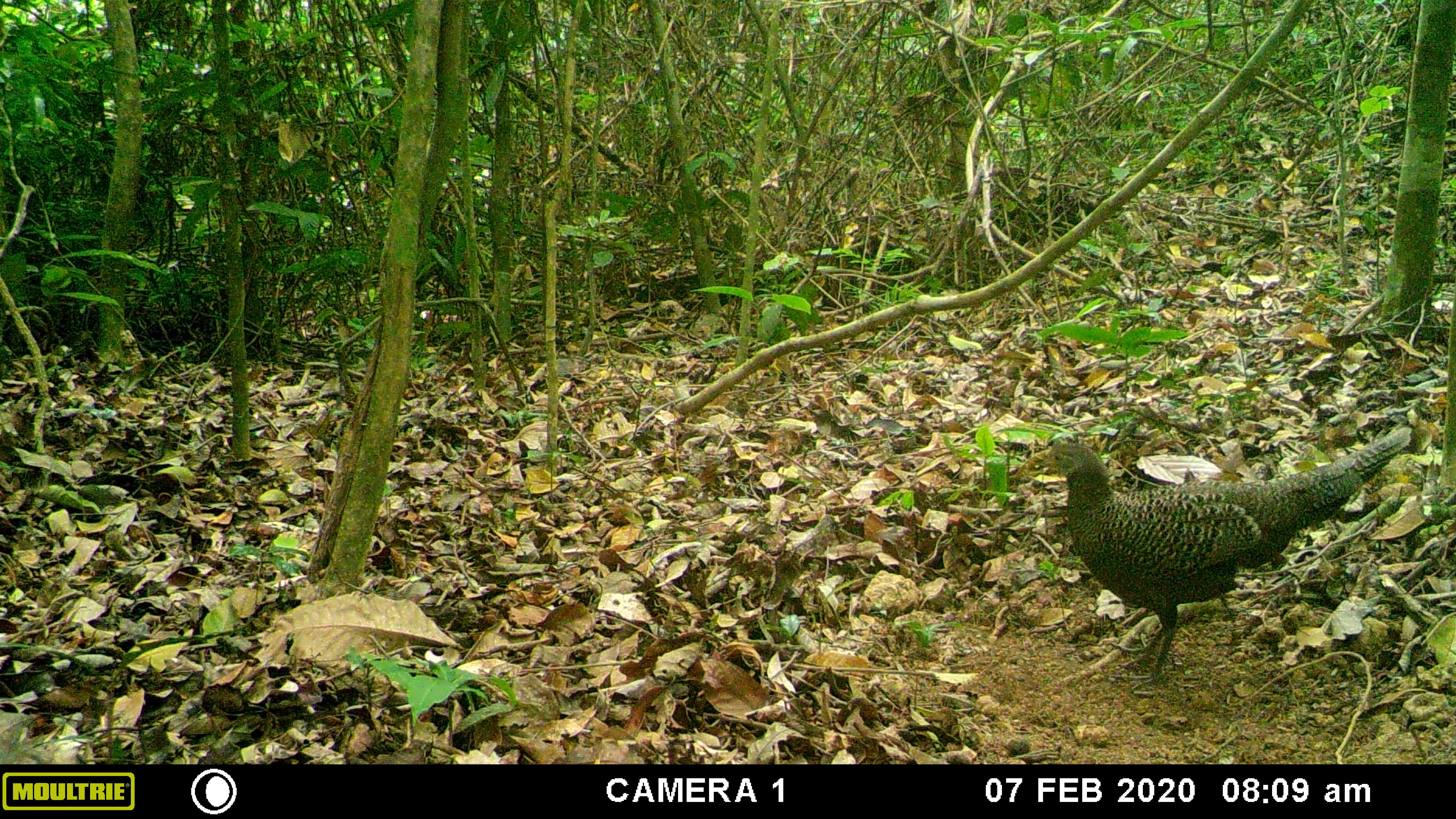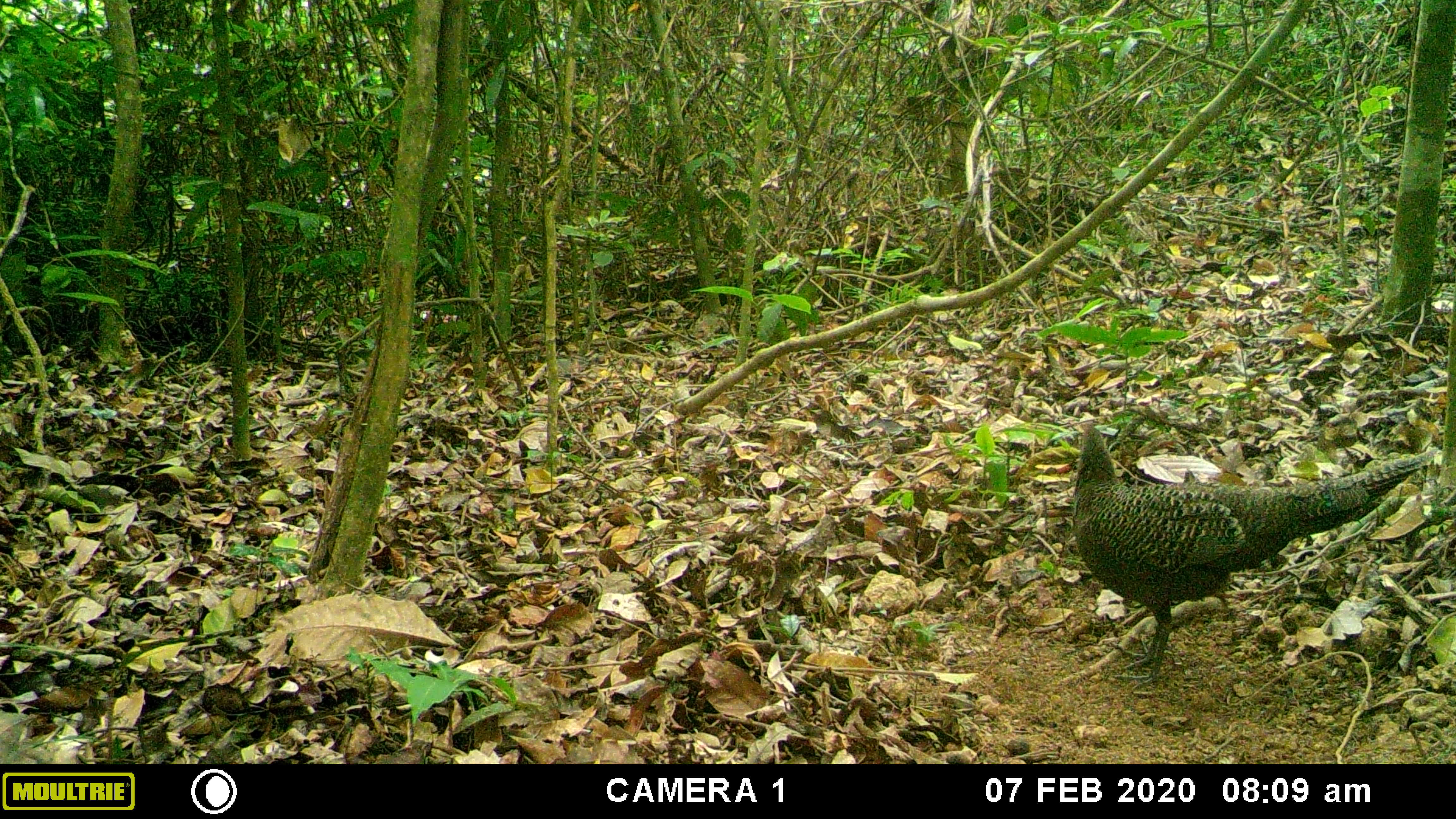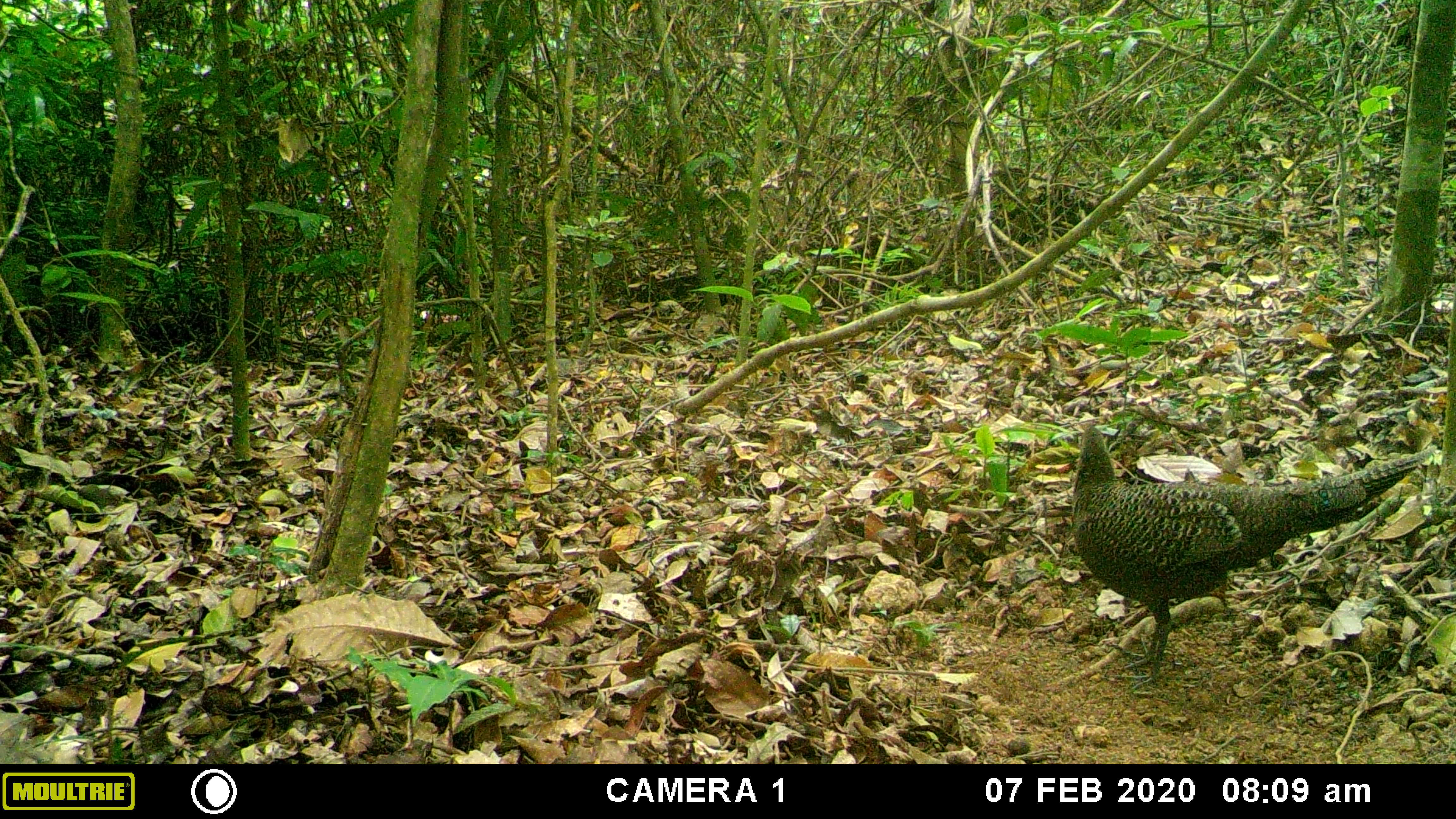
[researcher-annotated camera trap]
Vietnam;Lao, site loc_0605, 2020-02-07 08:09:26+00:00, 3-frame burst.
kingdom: Animalia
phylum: Chordata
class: Aves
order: Galliformes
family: Phasianidae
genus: Polyplectron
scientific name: Polyplectron bicalcaratum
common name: gray peacock-pheasant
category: grey peacock pheasant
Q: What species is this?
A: Grey peacock pheasant (gray peacock-pheasant) (Polyplectron bicalcaratum).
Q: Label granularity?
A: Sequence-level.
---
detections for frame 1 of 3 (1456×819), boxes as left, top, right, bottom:
grey peacock pheasant: 1038, 426, 1413, 696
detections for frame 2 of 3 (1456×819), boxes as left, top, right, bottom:
grey peacock pheasant: 1071, 424, 1433, 690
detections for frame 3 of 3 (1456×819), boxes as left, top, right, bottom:
grey peacock pheasant: 1070, 420, 1436, 689